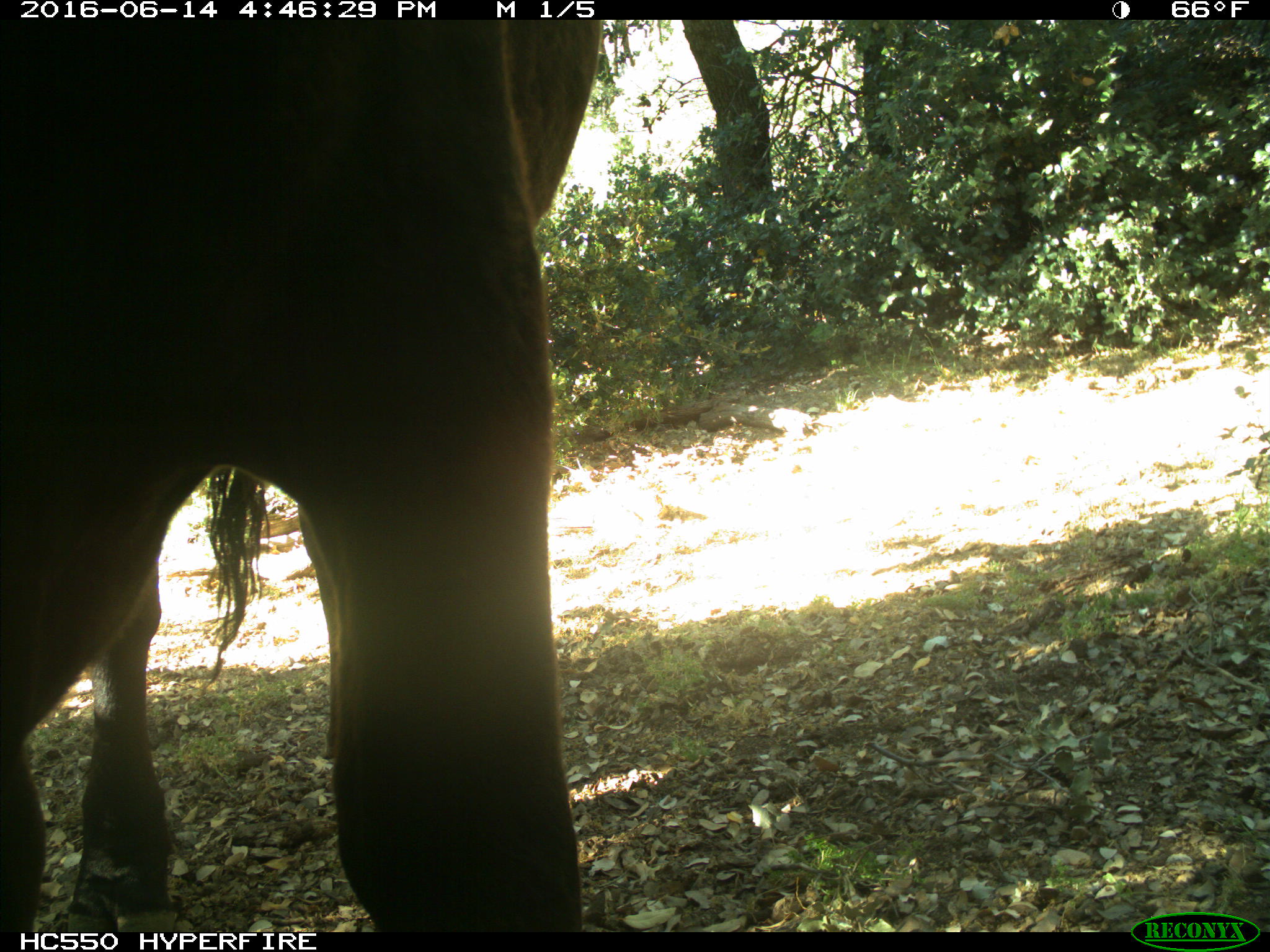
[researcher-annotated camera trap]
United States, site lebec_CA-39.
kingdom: Animalia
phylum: Chordata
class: Mammalia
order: Artiodactyla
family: Bovidae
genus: Bos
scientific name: Bos taurus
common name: domestic cow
Bos taurus (domestic cow).